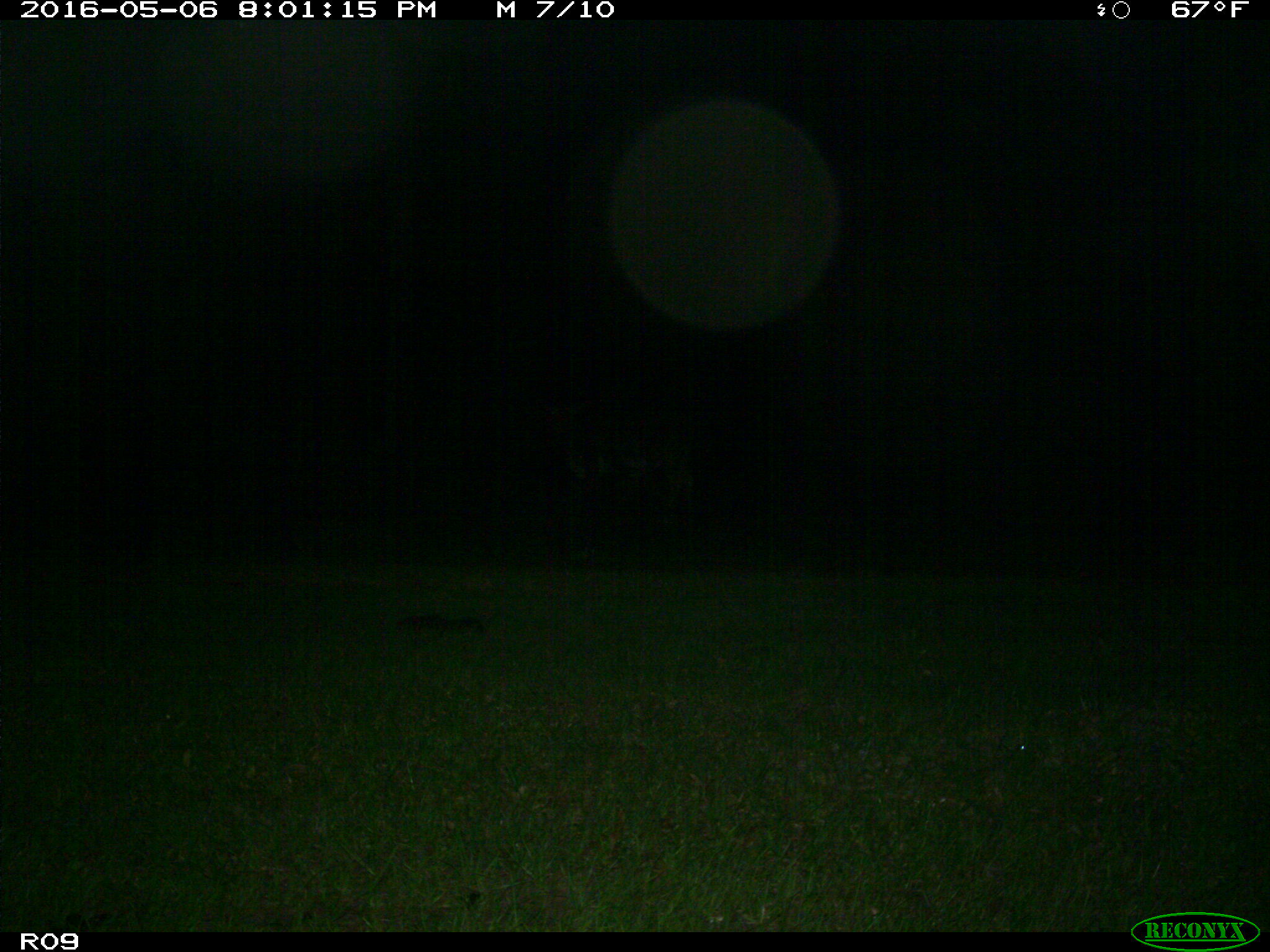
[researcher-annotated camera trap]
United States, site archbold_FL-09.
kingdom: Animalia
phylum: Chordata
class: Mammalia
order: Artiodactyla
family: Bovidae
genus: Bos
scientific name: Bos taurus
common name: domestic cow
Bos taurus (domestic cow).